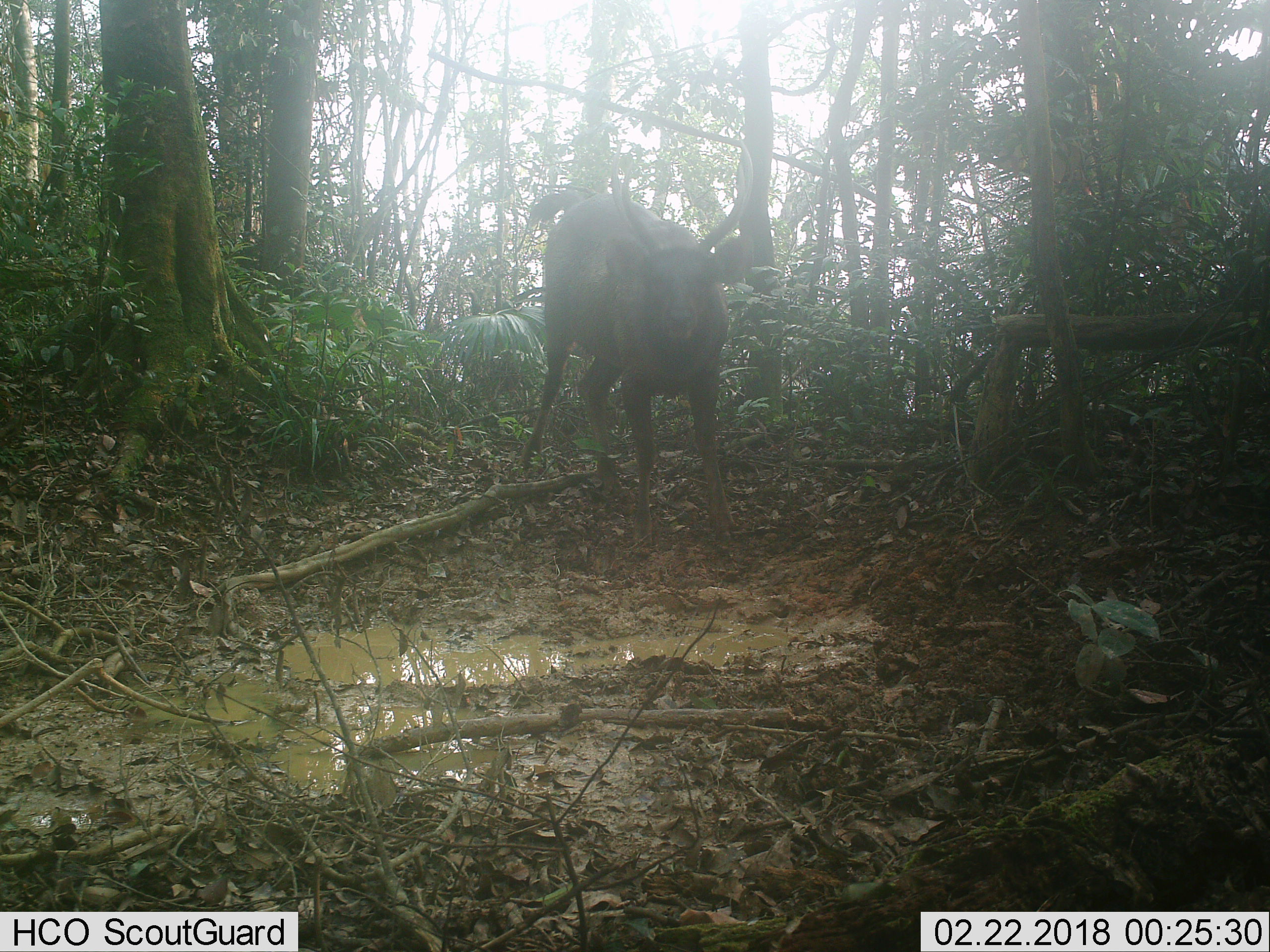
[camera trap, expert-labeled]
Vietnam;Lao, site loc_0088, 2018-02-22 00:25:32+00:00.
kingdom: Animalia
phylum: Chordata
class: Mammalia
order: Artiodactyla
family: Cervidae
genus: Rusa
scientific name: Rusa unicolor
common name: sambar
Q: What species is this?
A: Sambar (Rusa unicolor).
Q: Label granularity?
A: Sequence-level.